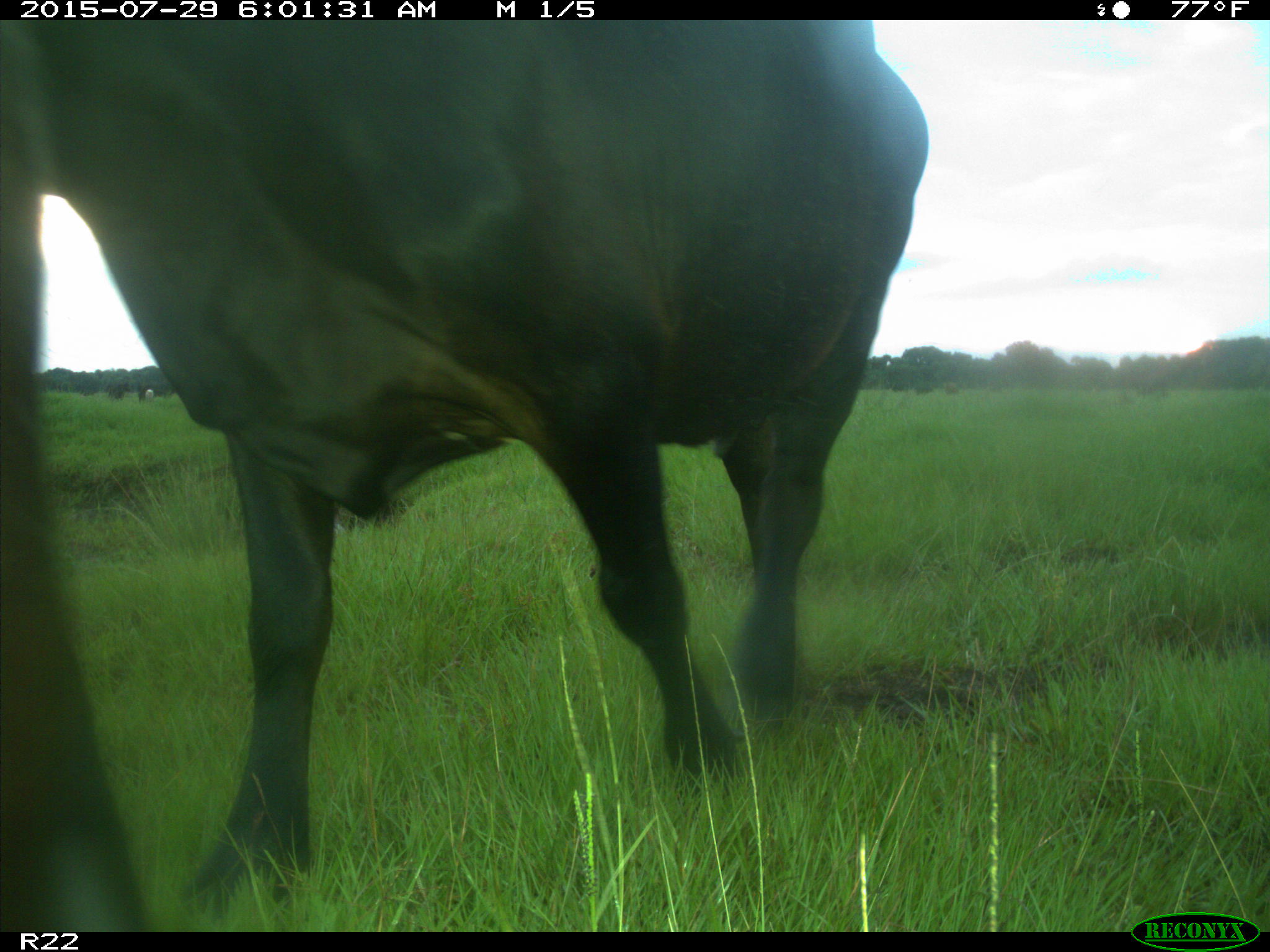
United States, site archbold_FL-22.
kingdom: Animalia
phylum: Chordata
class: Mammalia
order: Artiodactyla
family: Bovidae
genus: Bos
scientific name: Bos taurus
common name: domestic cow